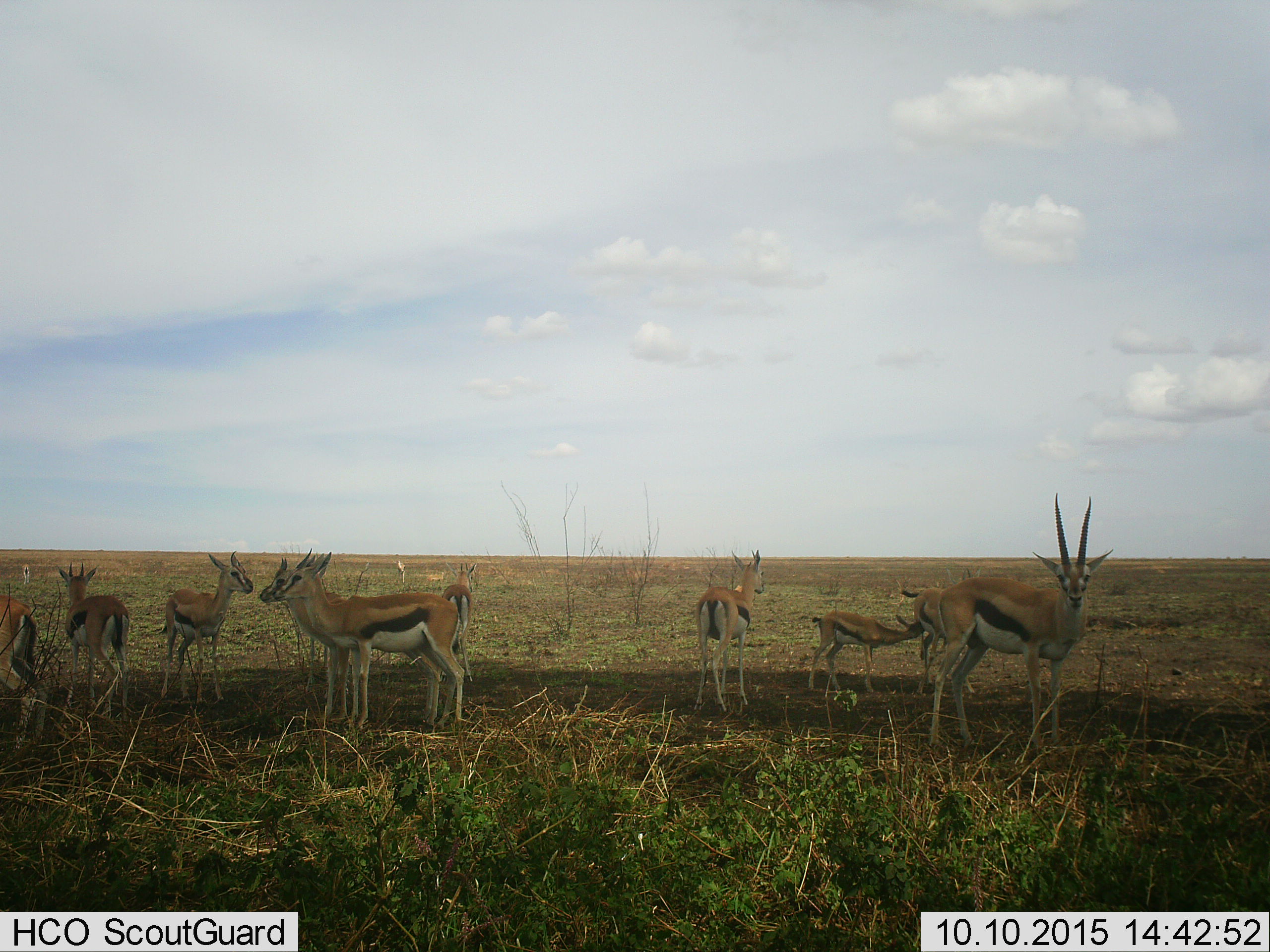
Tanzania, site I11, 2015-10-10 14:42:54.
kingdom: Animalia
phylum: Chordata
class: Mammalia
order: Artiodactyla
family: Bovidae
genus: Eudorcas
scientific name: Eudorcas thomsonii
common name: thomson's gazelle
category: gazellethomsons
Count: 11-50.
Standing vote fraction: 100%.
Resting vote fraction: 10%.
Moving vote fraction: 0%.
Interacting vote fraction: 20%.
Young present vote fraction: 40%.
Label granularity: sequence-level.